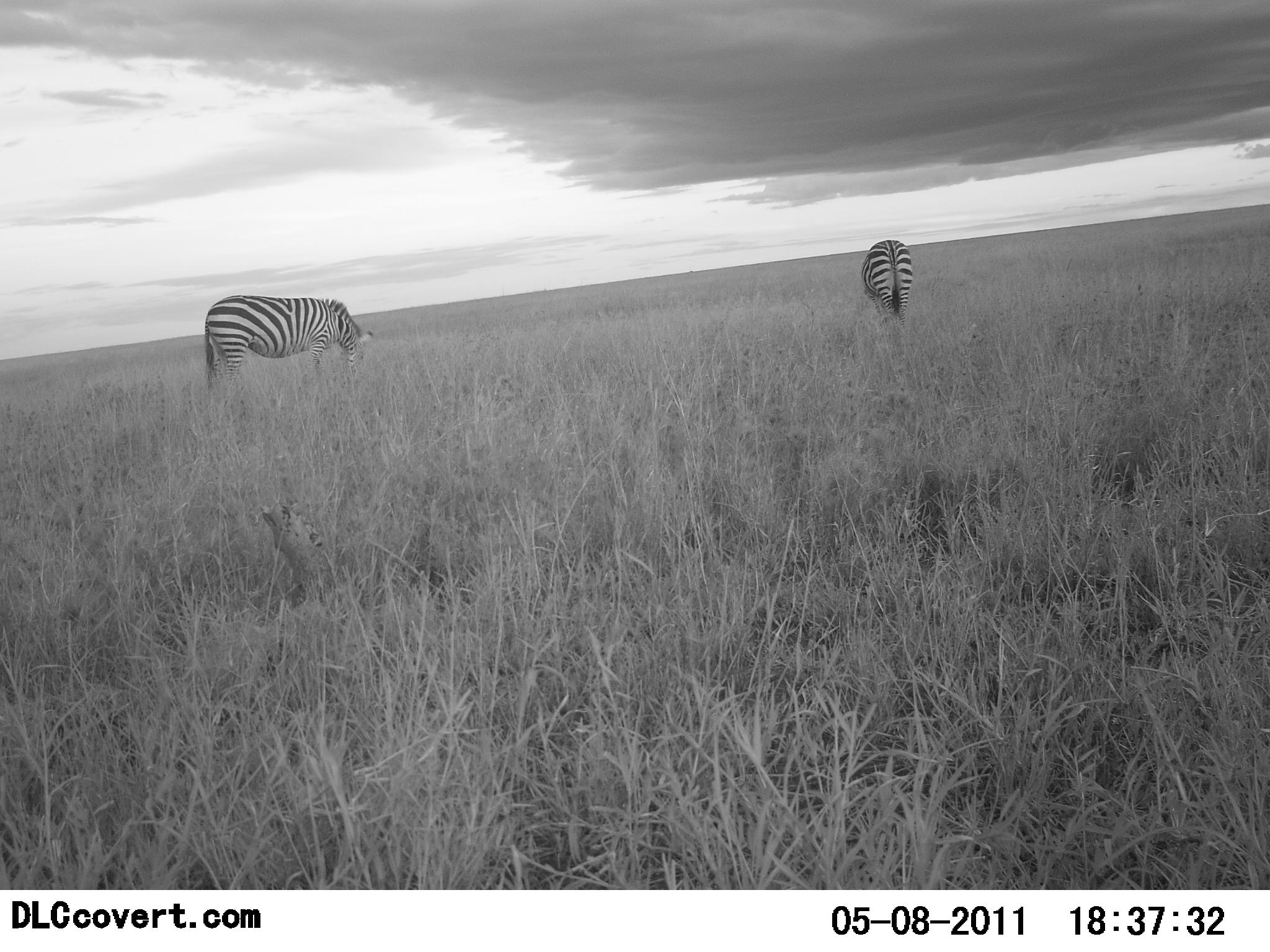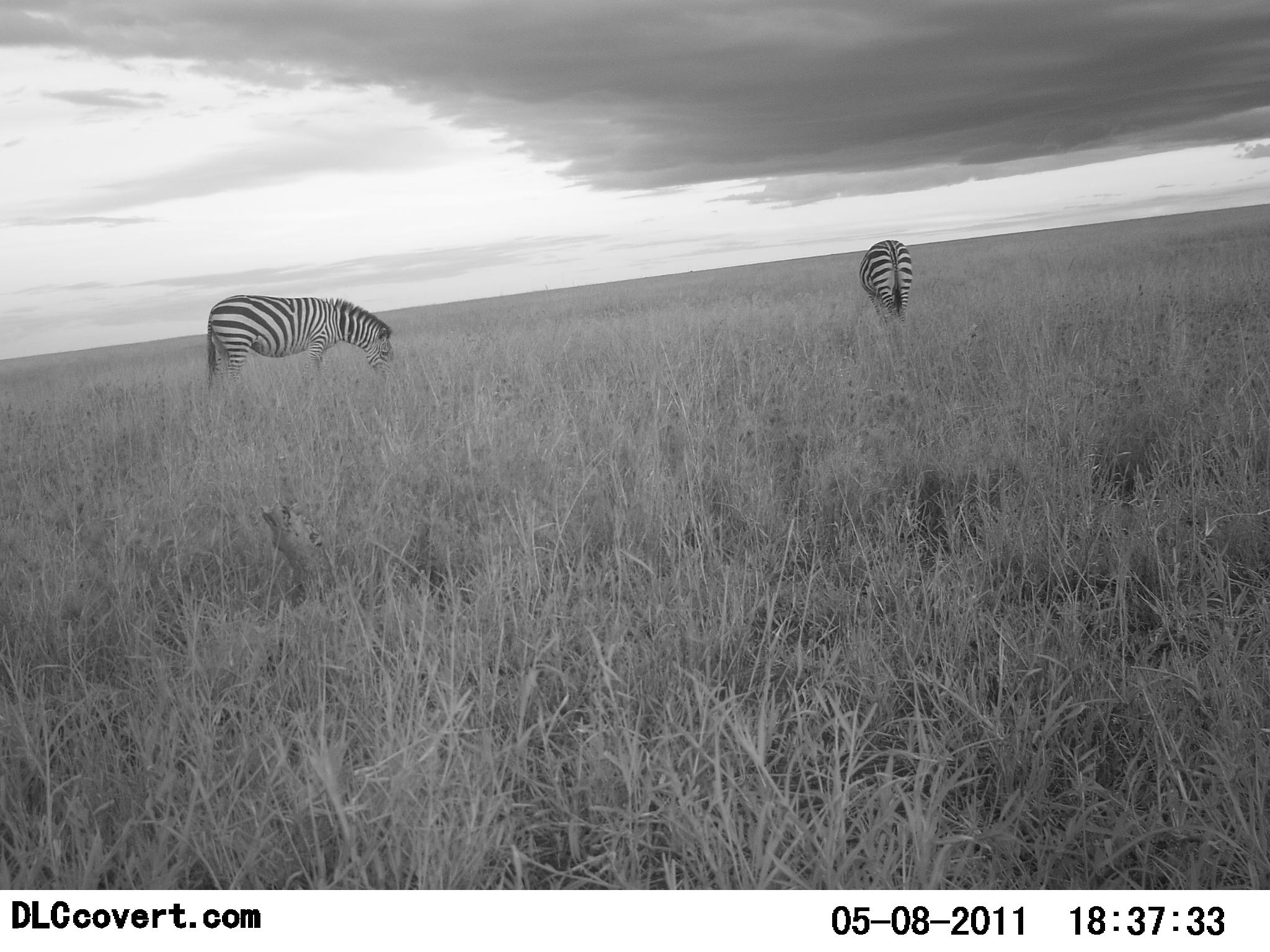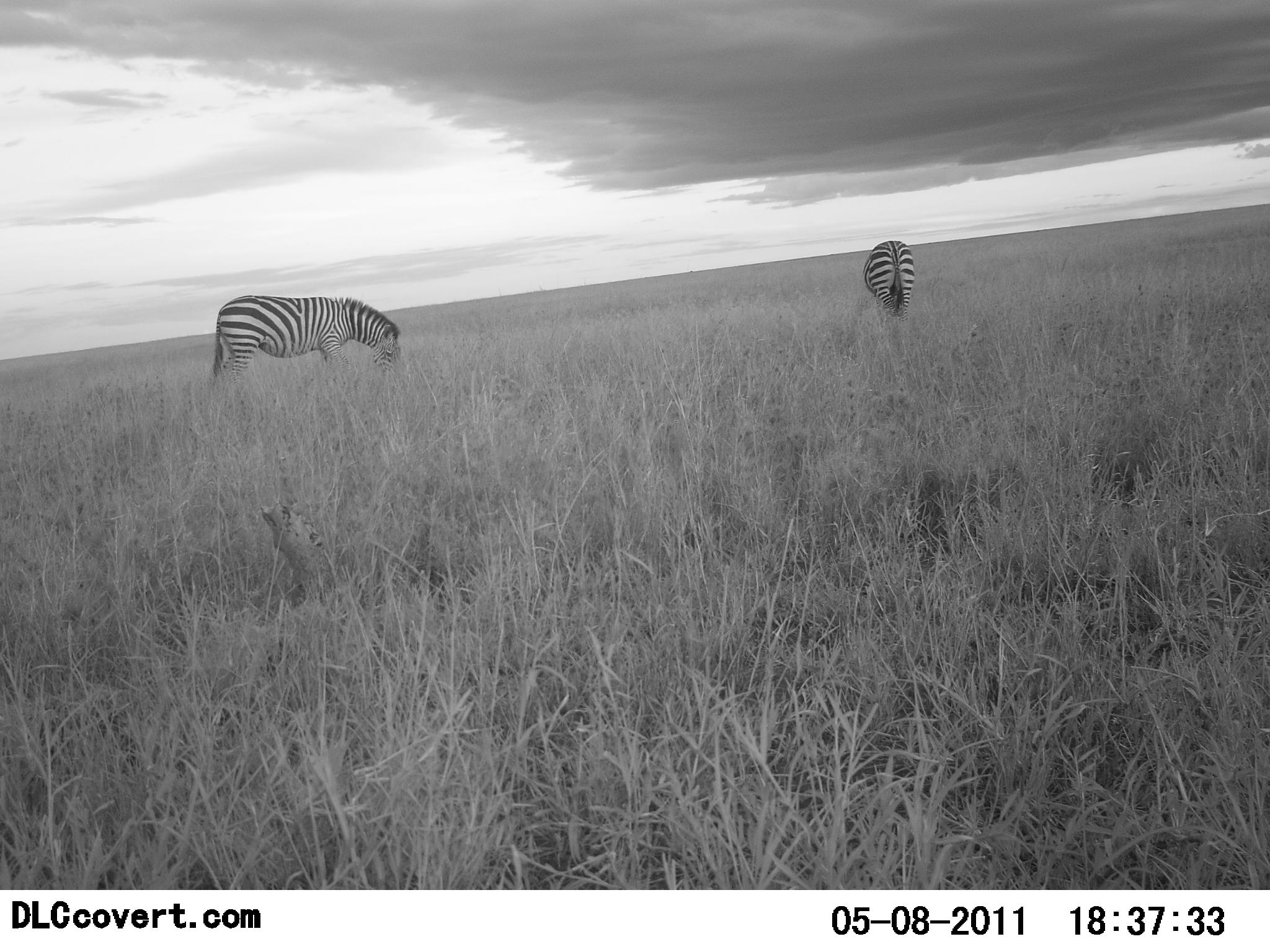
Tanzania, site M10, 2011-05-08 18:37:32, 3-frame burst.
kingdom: Animalia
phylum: Chordata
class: Mammalia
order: Perissodactyla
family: Equidae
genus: Equus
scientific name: Equus quagga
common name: plains zebra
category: zebra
Zebra (plains zebra) (Equus quagga), count 2. Behavior (volunteer vote fractions): standing 8%, resting 0%, moving 0%, interacting 0%. Young present (vote fraction): 0%. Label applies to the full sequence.